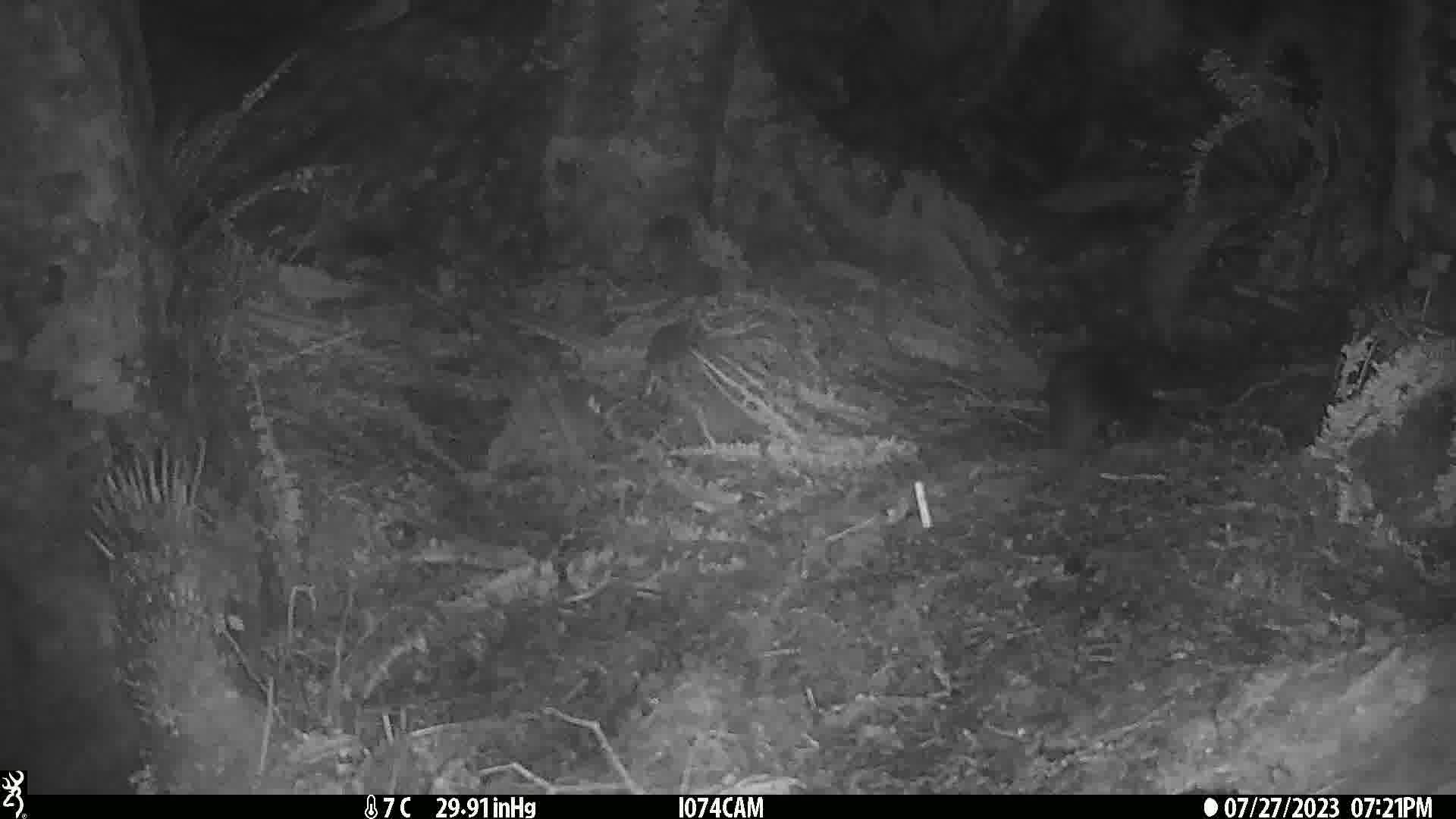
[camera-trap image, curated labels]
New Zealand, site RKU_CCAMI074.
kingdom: Animalia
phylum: Chordata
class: Mammalia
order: Diprotodontia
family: Phalangeridae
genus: Trichosurus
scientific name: Trichosurus vulpecula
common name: common brushtail possum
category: possum